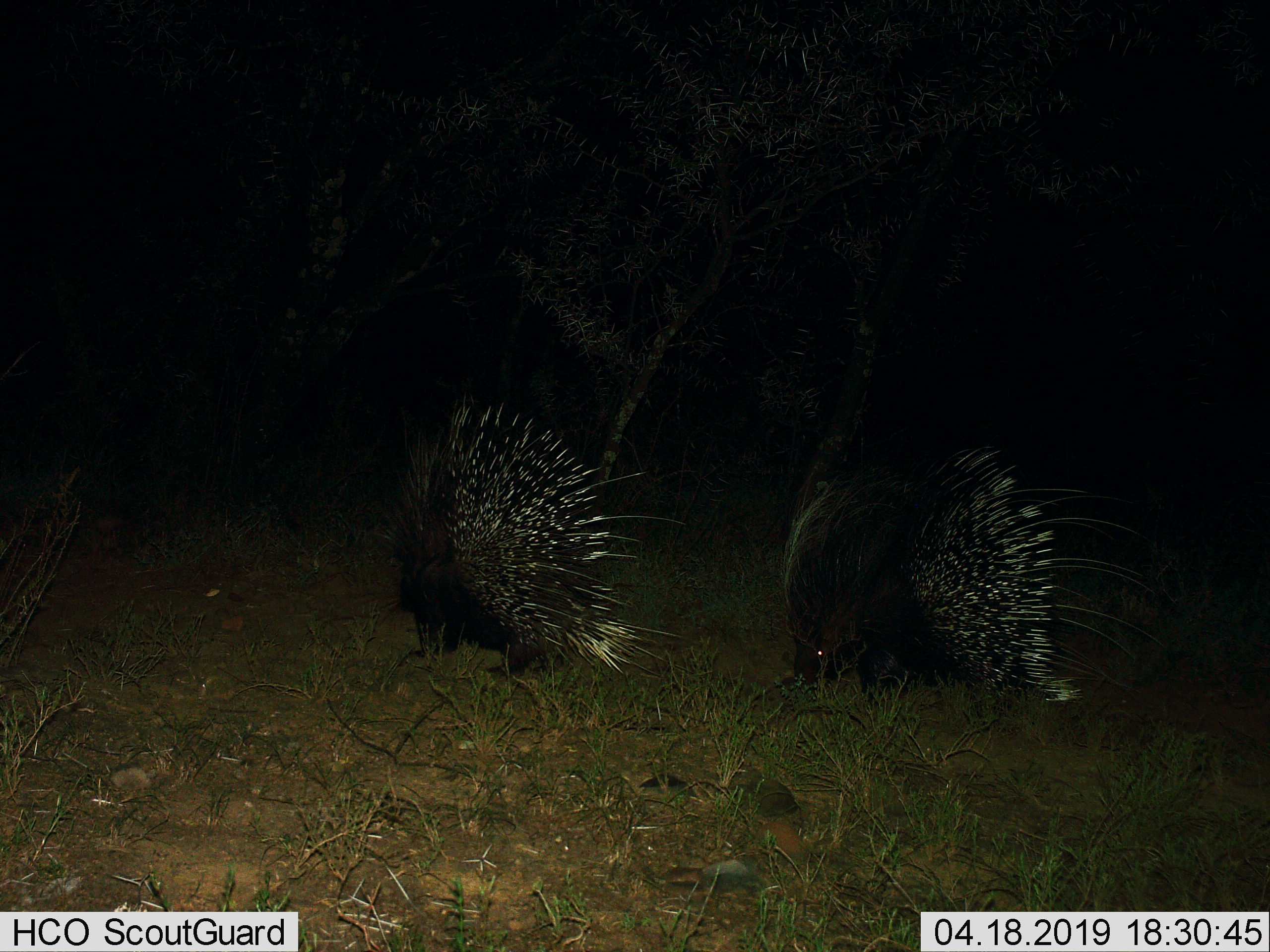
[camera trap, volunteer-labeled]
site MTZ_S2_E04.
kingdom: Animalia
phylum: Chordata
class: Mammalia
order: Rodentia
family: Hystricidae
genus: Hystrix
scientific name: Hystrix cristata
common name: crested porcupine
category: porcupine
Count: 2.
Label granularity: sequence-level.